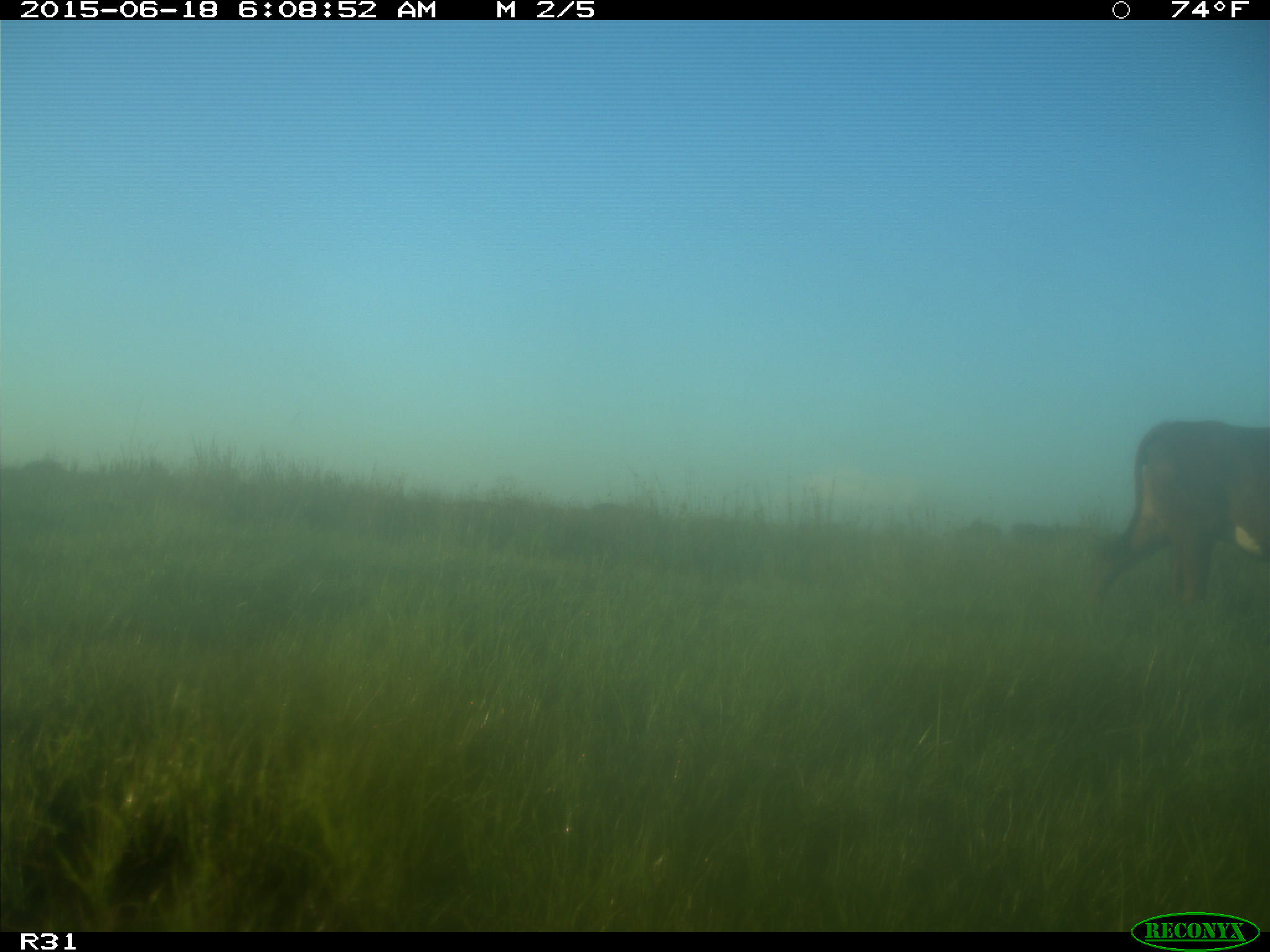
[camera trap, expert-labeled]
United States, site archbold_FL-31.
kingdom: Animalia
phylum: Chordata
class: Mammalia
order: Artiodactyla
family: Bovidae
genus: Bos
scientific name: Bos taurus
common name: domestic cow